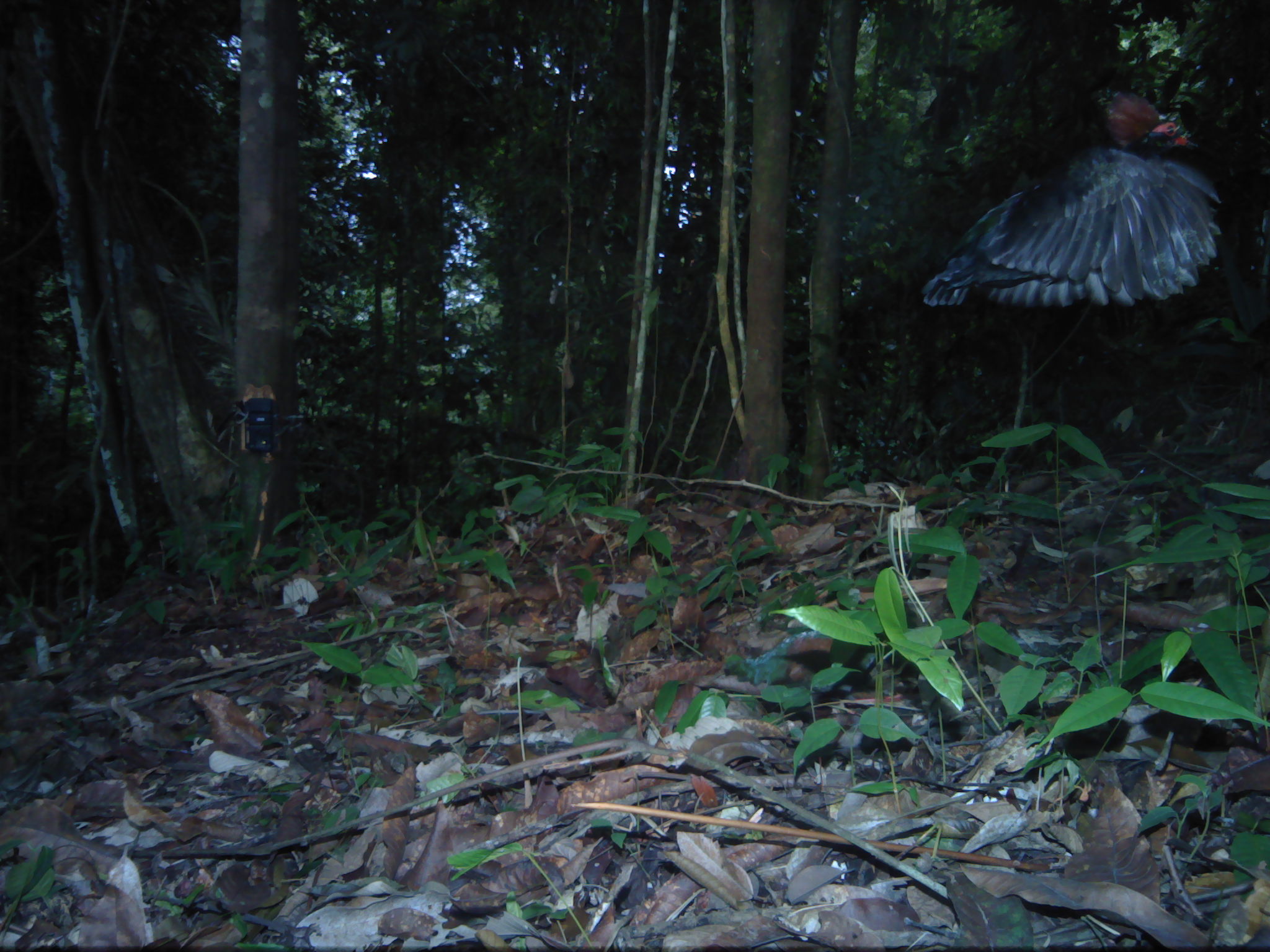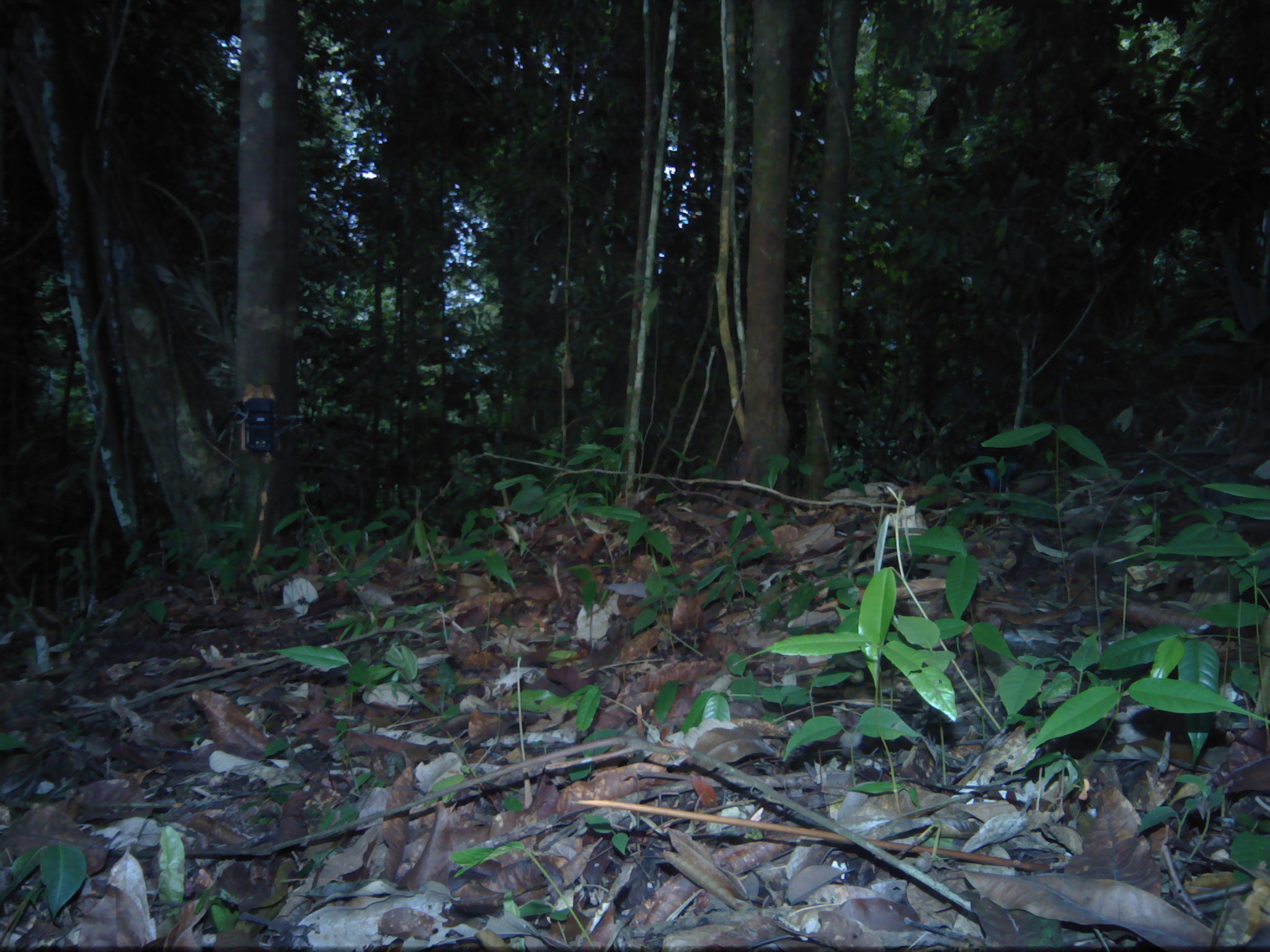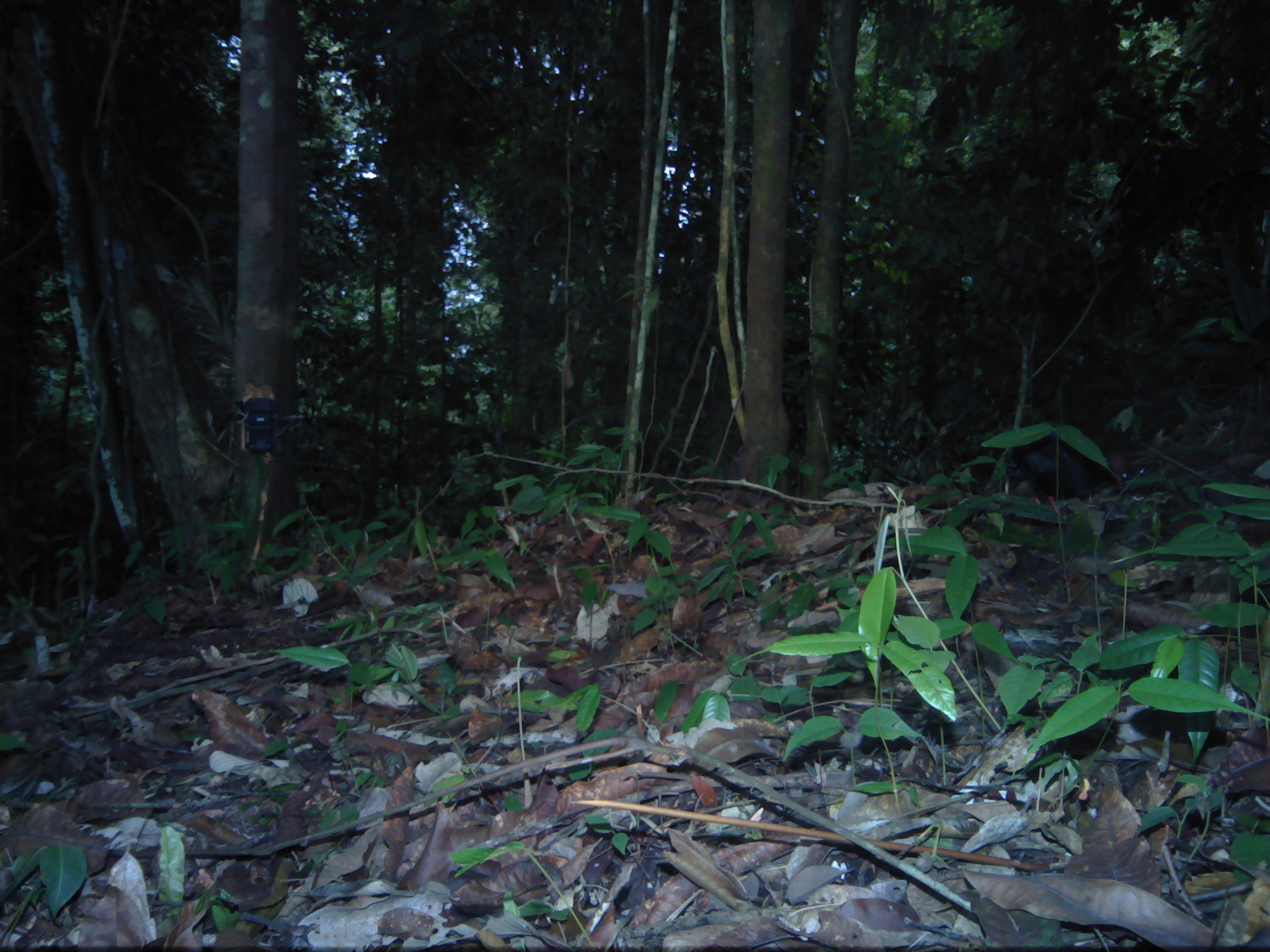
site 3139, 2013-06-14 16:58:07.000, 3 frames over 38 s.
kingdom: Animalia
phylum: Chordata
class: Aves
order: Galliformes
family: Phasianidae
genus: Rollulus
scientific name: Rollulus rouloul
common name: crested partridge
Rollulus rouloul (crested partridge), count 2.